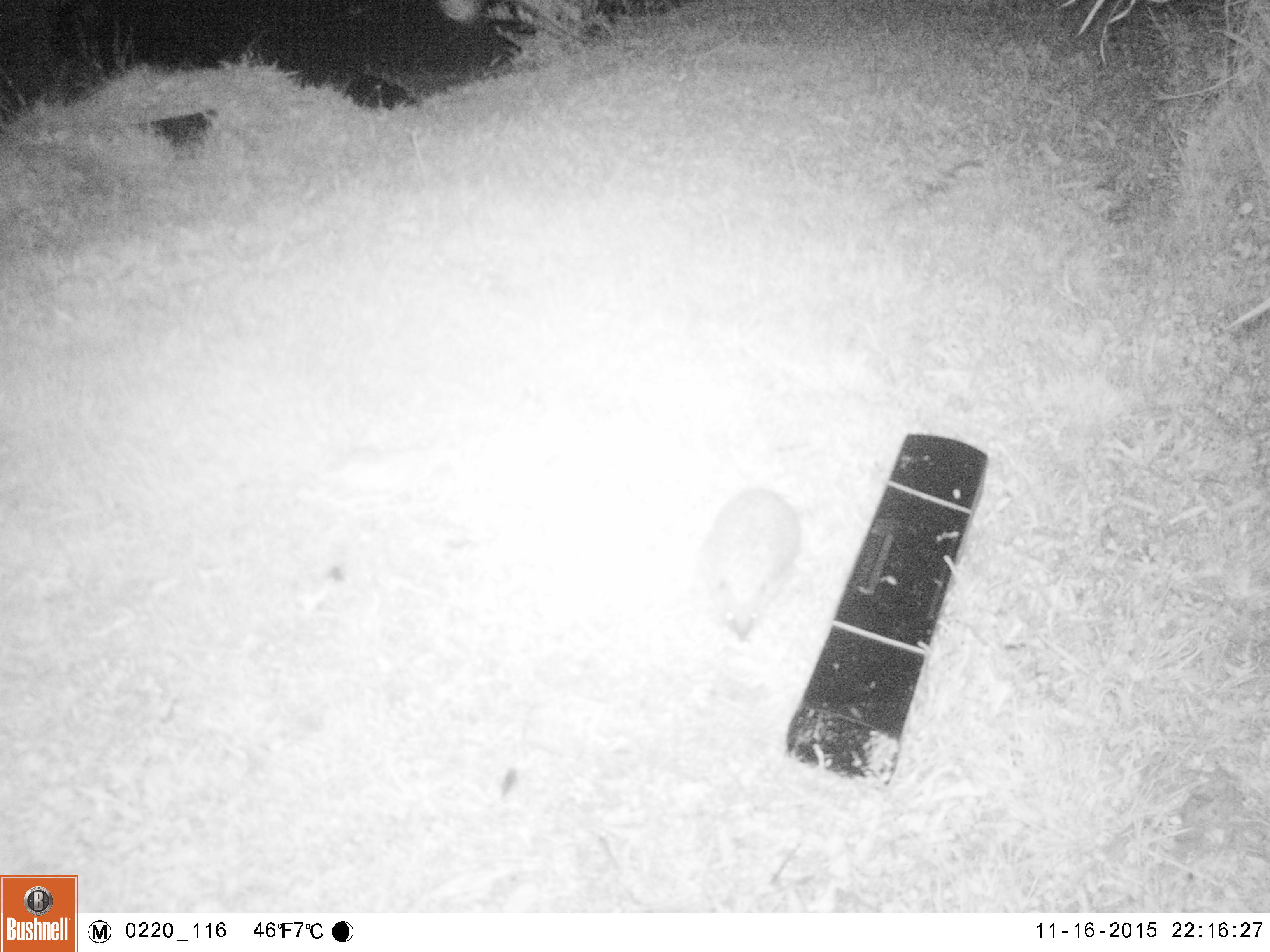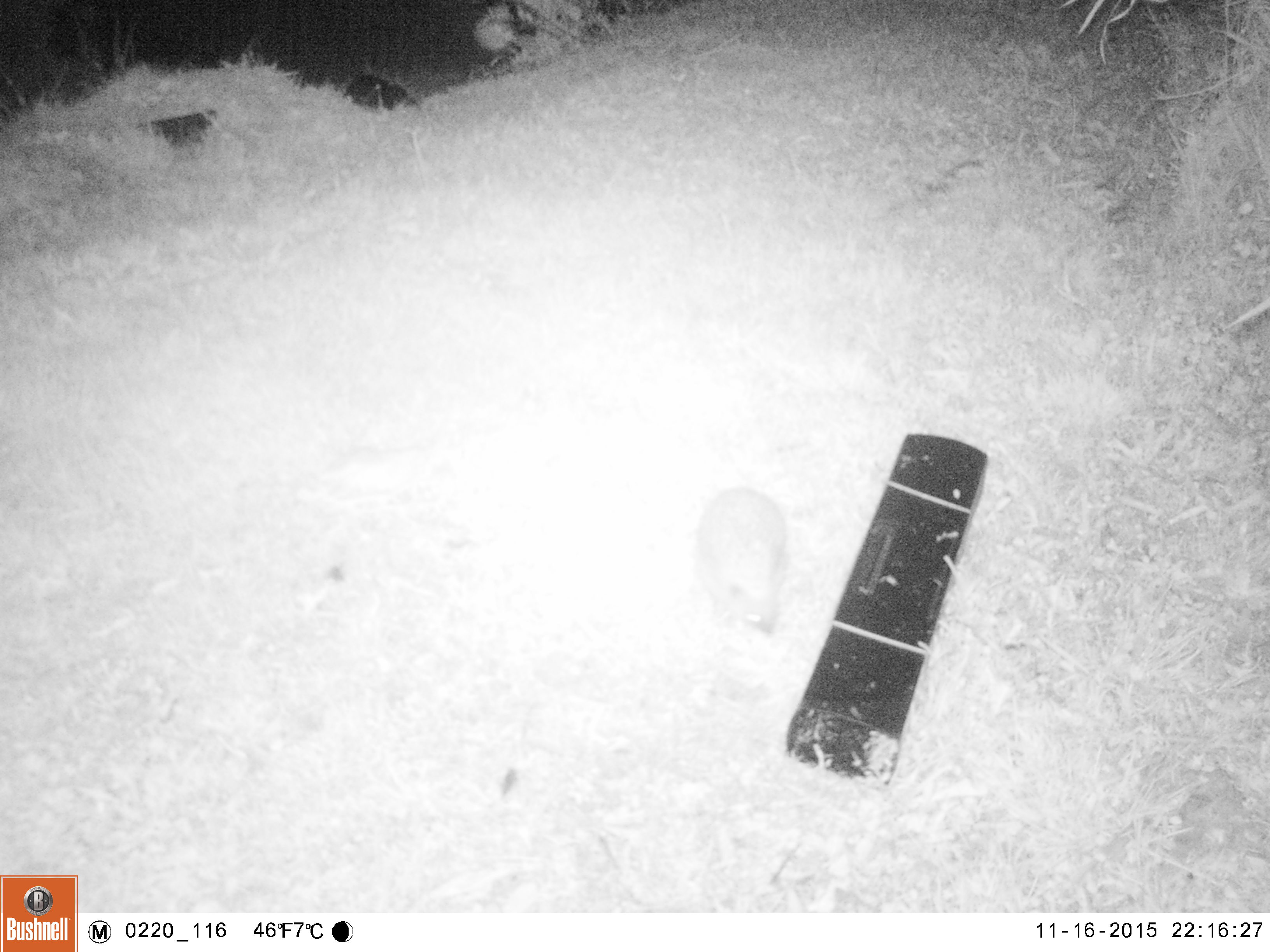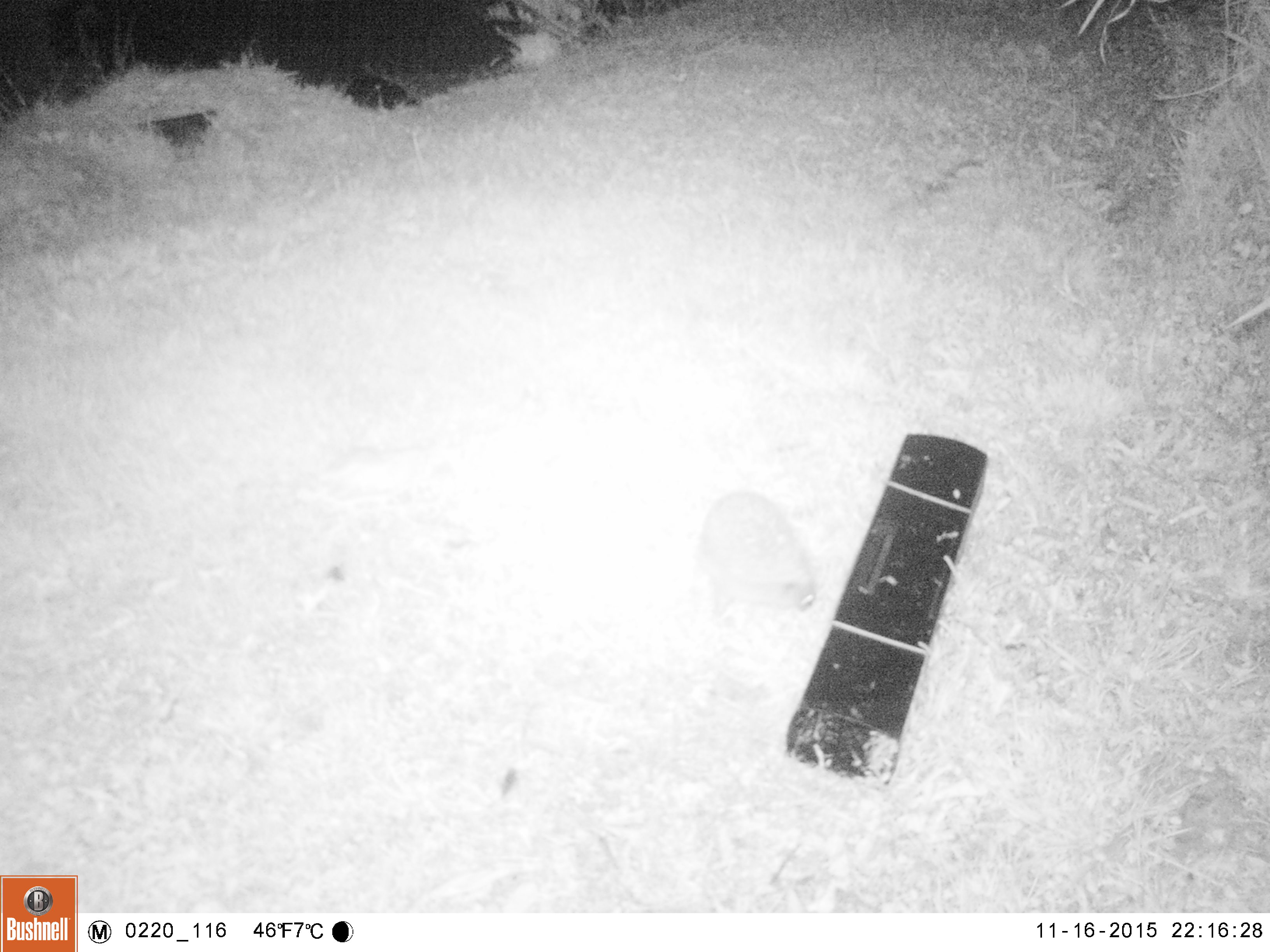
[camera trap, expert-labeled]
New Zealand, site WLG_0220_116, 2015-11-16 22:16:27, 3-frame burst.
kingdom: Animalia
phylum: Chordata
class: Mammalia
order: Eulipotyphla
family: Erinaceidae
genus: Erinaceus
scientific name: Erinaceus europaeus europaeus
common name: european hedgehog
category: hedgehog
Hedgehog (european hedgehog) (Erinaceus europaeus europaeus).